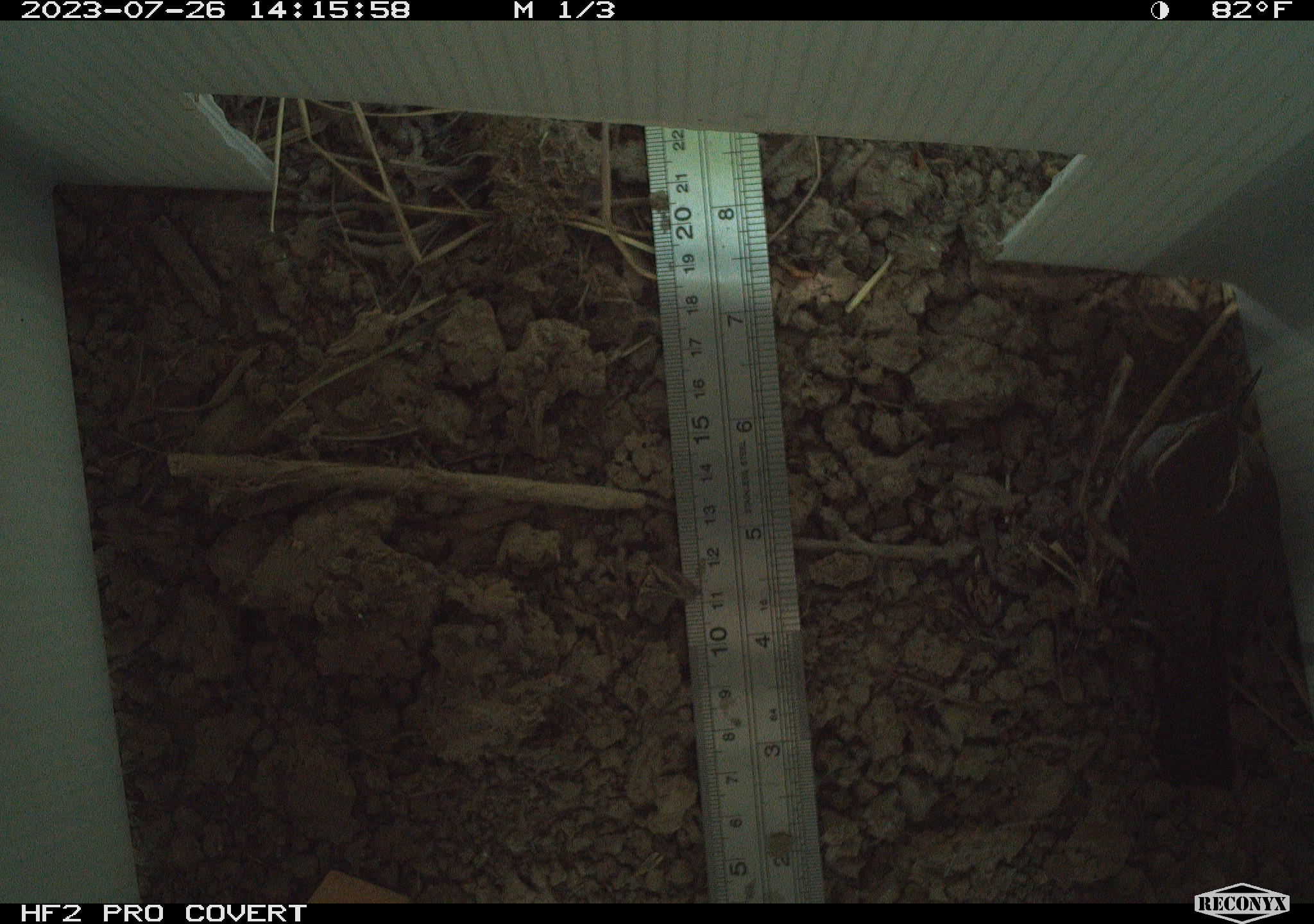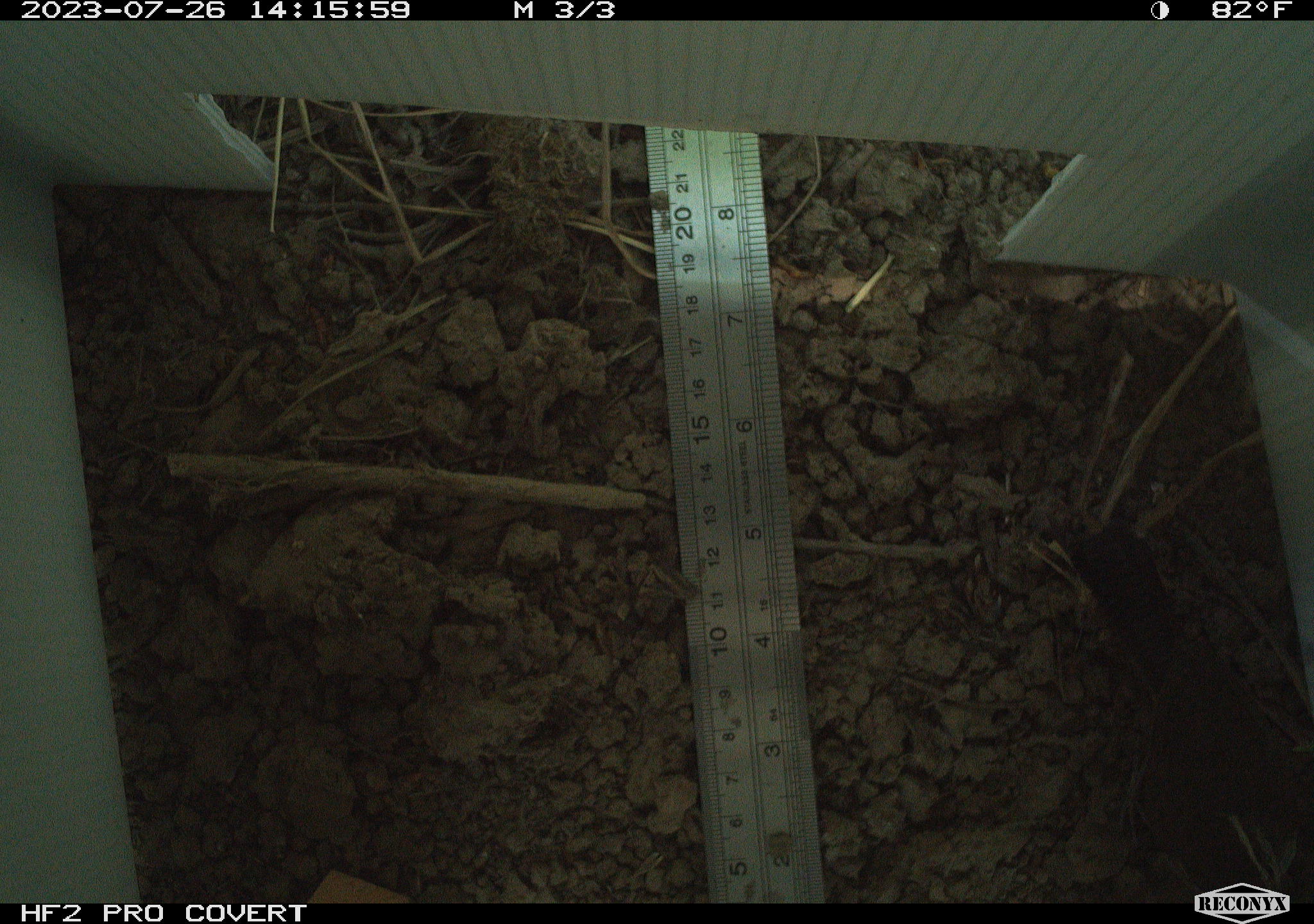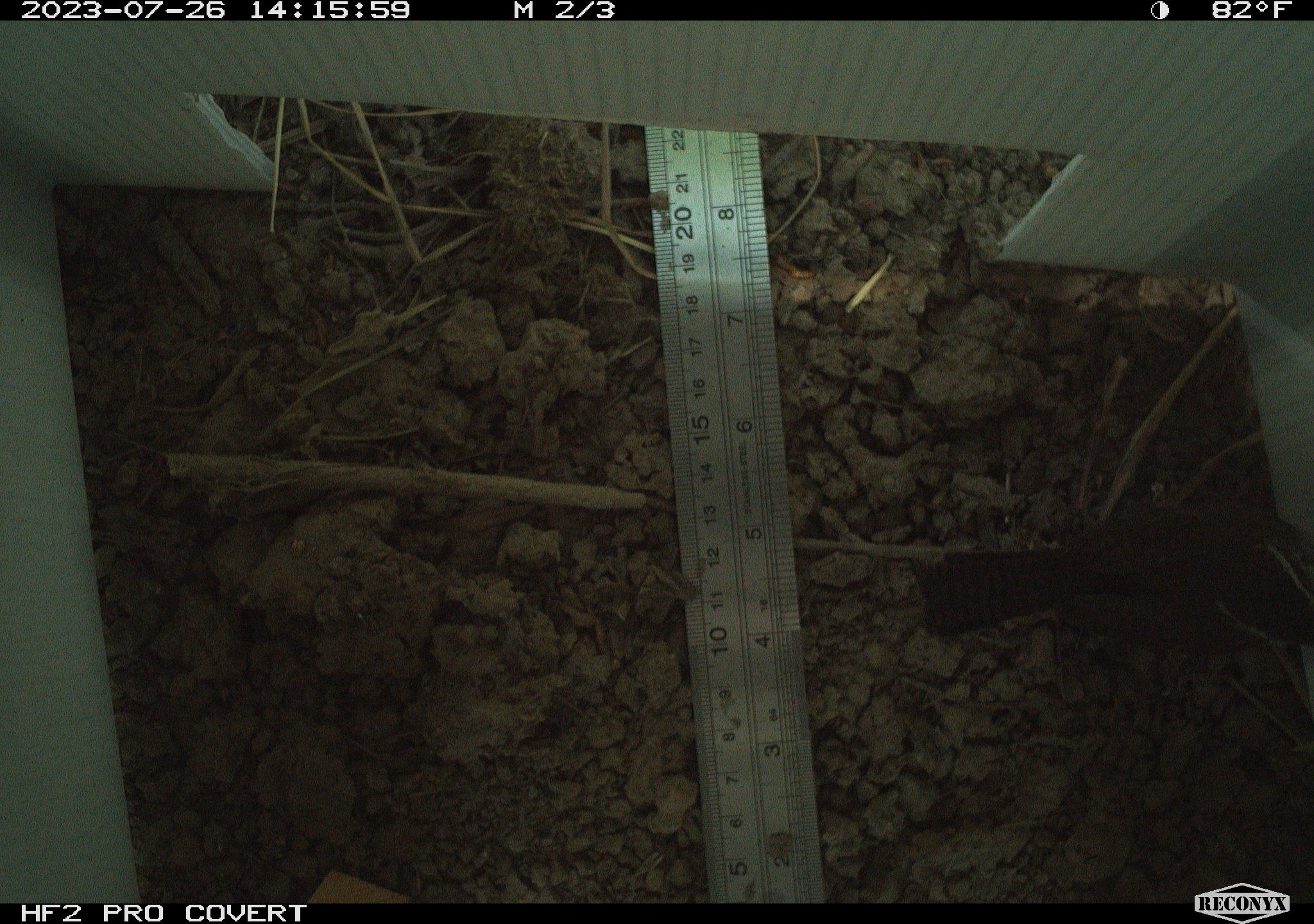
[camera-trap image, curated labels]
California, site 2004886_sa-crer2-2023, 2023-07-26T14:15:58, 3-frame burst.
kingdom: Animalia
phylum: Chordata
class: Aves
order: Passeriformes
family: Troglodytidae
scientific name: Troglodytidae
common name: wren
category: troglodytidae family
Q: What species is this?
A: Troglodytidae family (wren) (Troglodytidae).